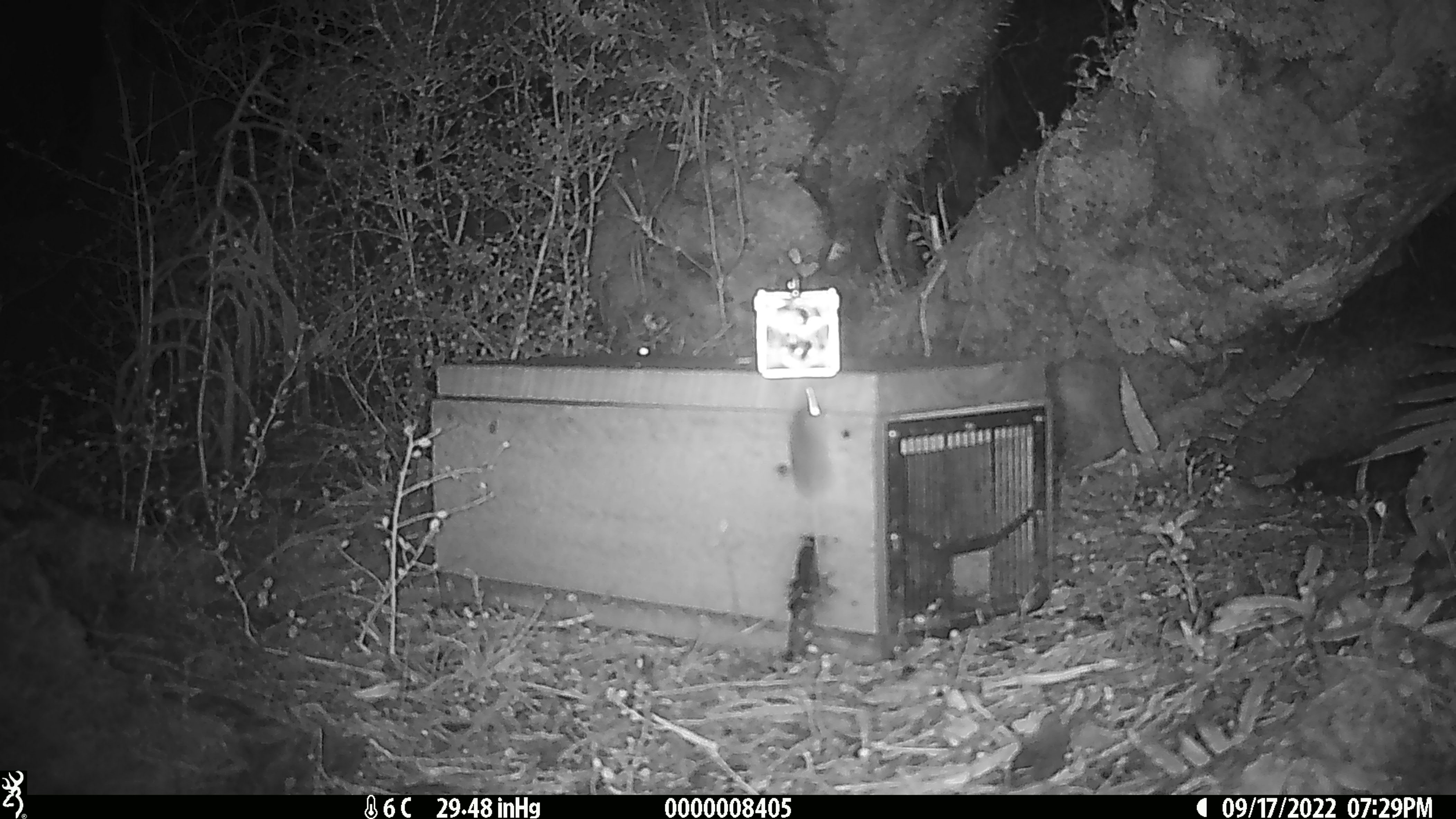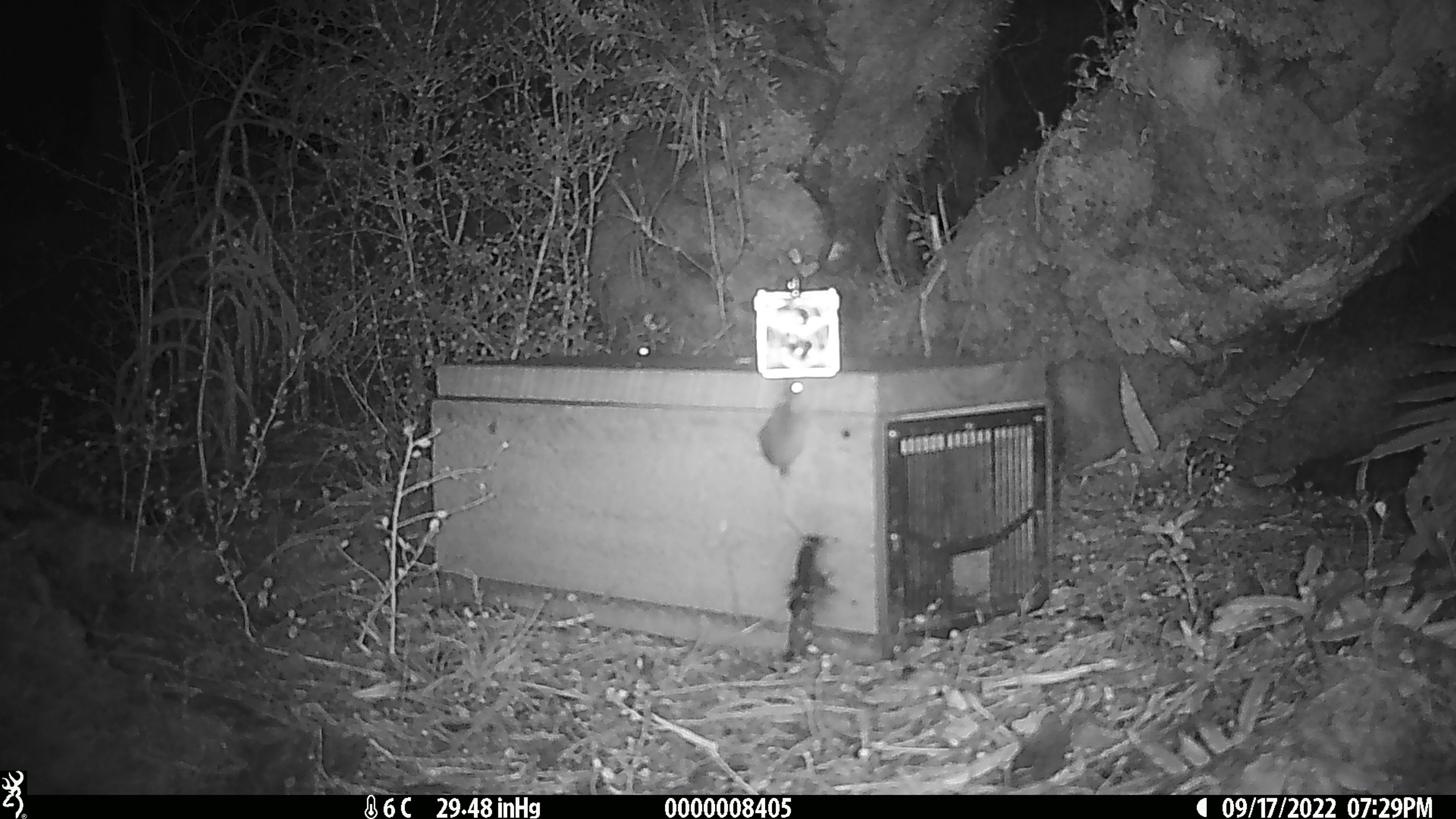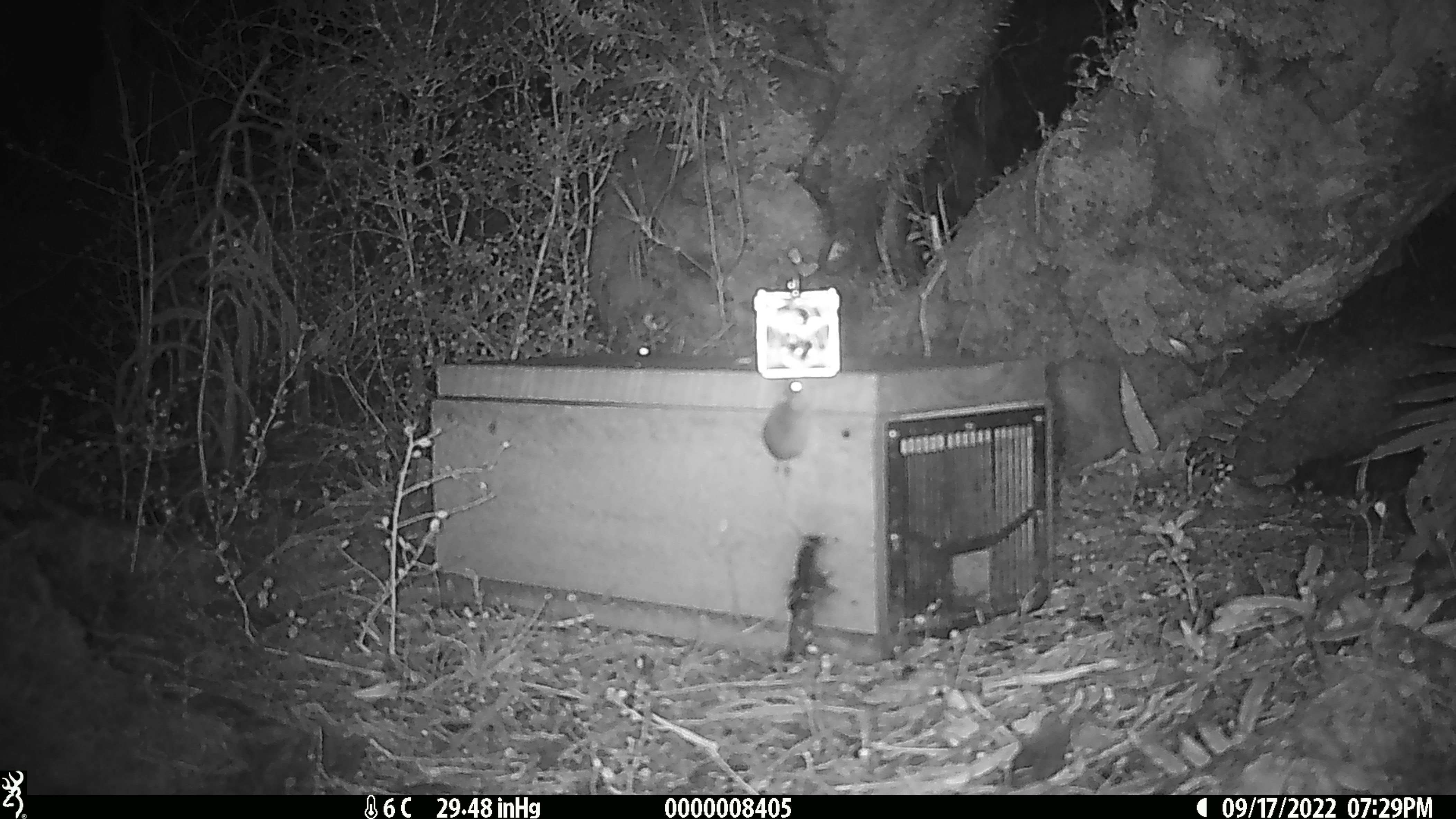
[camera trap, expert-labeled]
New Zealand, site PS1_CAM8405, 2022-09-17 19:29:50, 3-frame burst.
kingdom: Animalia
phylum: Chordata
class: Mammalia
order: Rodentia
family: Muridae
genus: Mus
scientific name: Mus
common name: mouse